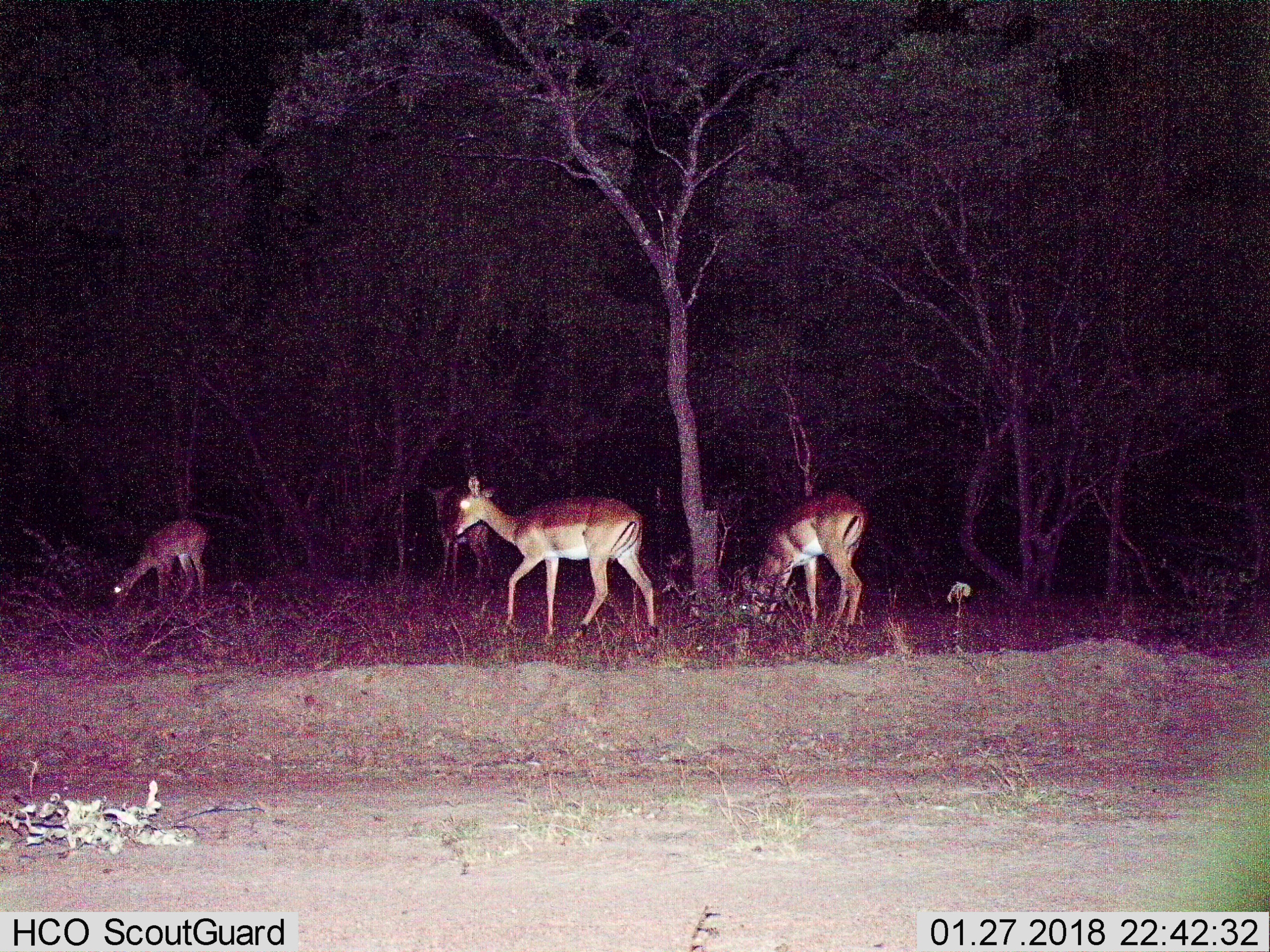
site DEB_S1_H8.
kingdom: Animalia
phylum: Chordata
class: Mammalia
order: Artiodactyla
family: Bovidae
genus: Aepyceros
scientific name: Aepyceros melampus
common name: impala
Impala (Aepyceros melampus), count 4. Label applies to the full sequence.